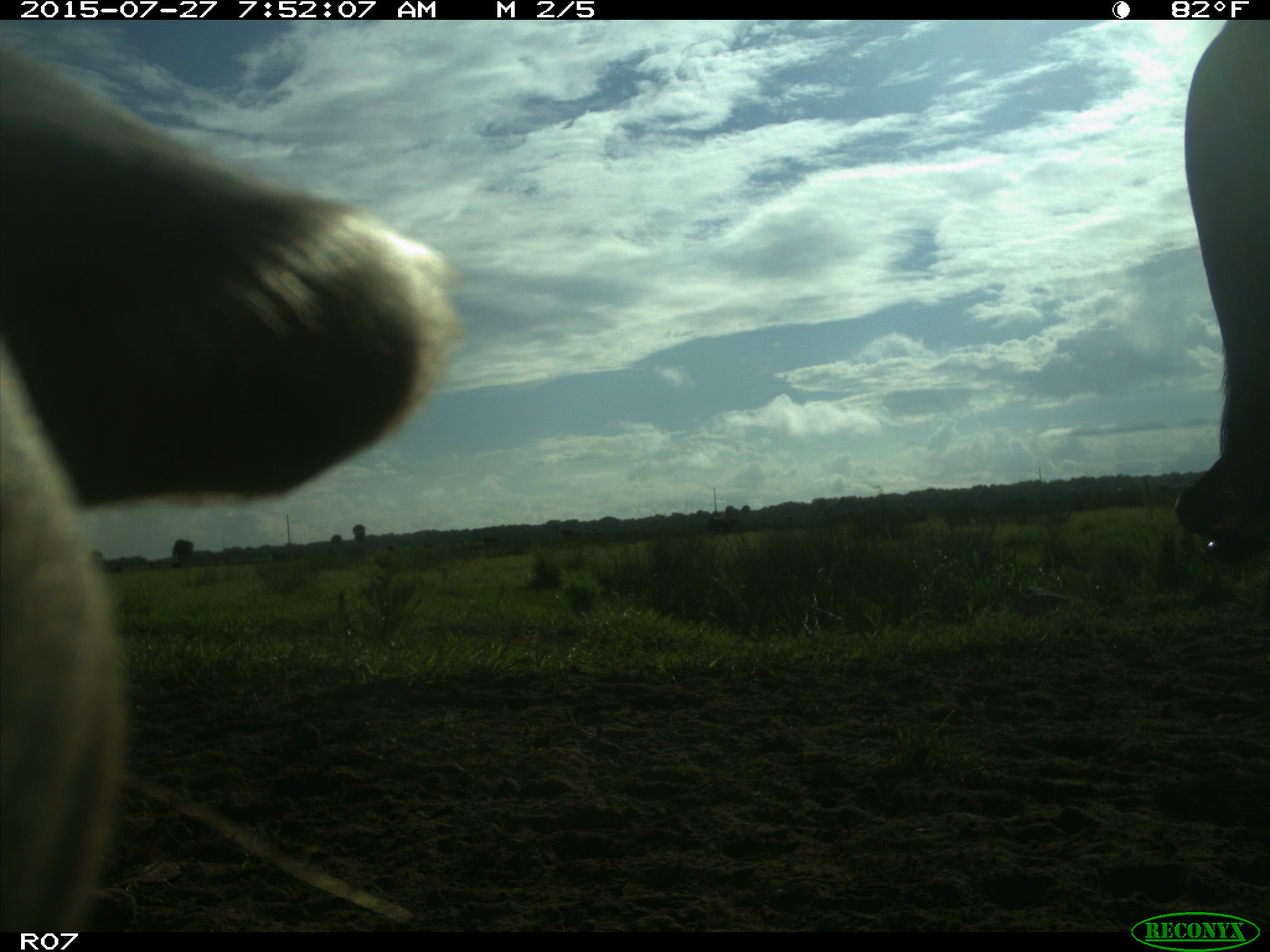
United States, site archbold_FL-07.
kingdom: Animalia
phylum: Chordata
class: Mammalia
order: Artiodactyla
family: Bovidae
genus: Bos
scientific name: Bos taurus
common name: domestic cow